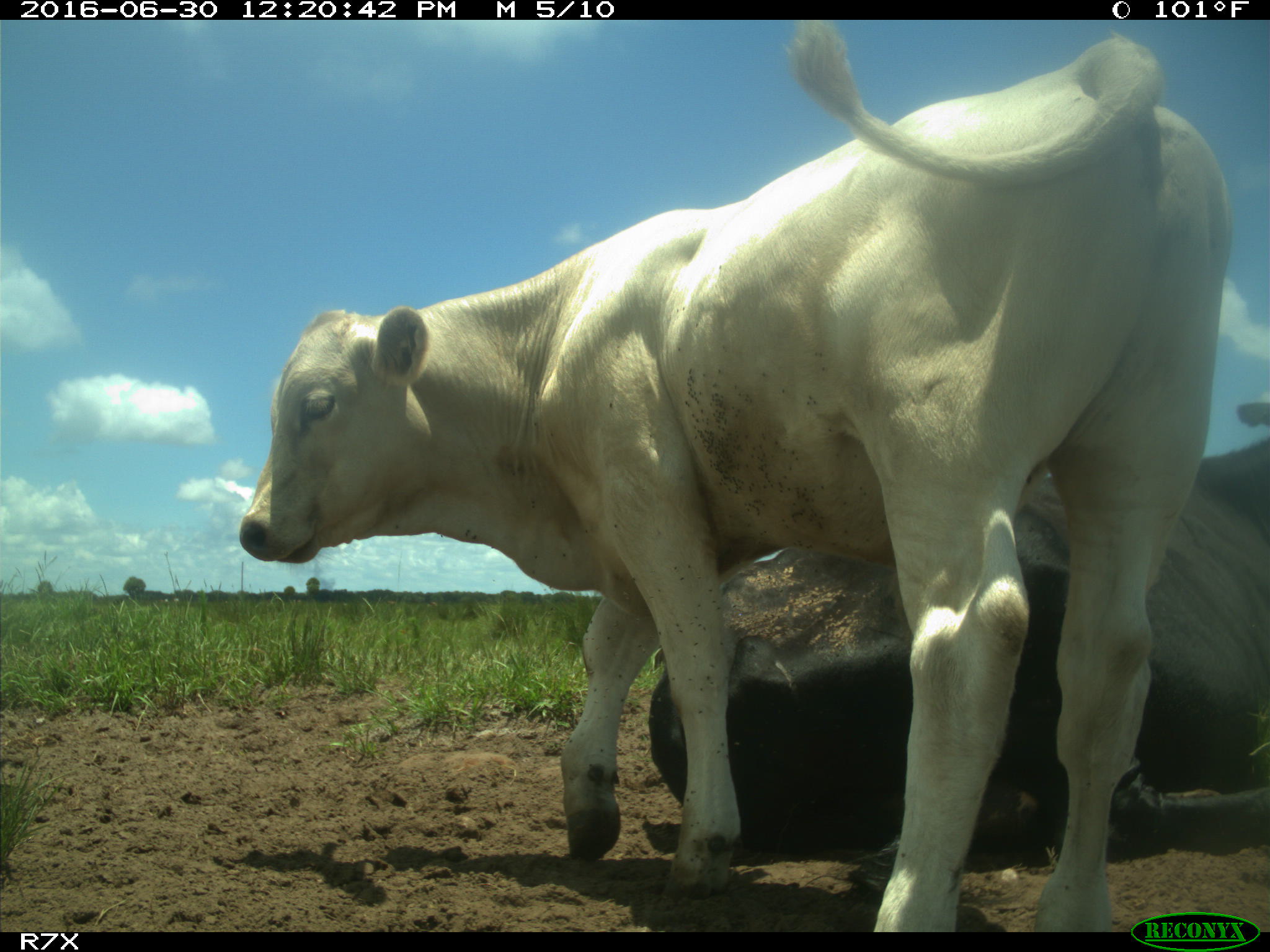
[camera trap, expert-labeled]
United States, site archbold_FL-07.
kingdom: Animalia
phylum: Chordata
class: Mammalia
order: Artiodactyla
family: Bovidae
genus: Bos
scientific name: Bos taurus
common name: domestic cow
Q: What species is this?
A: Bos taurus (domestic cow).